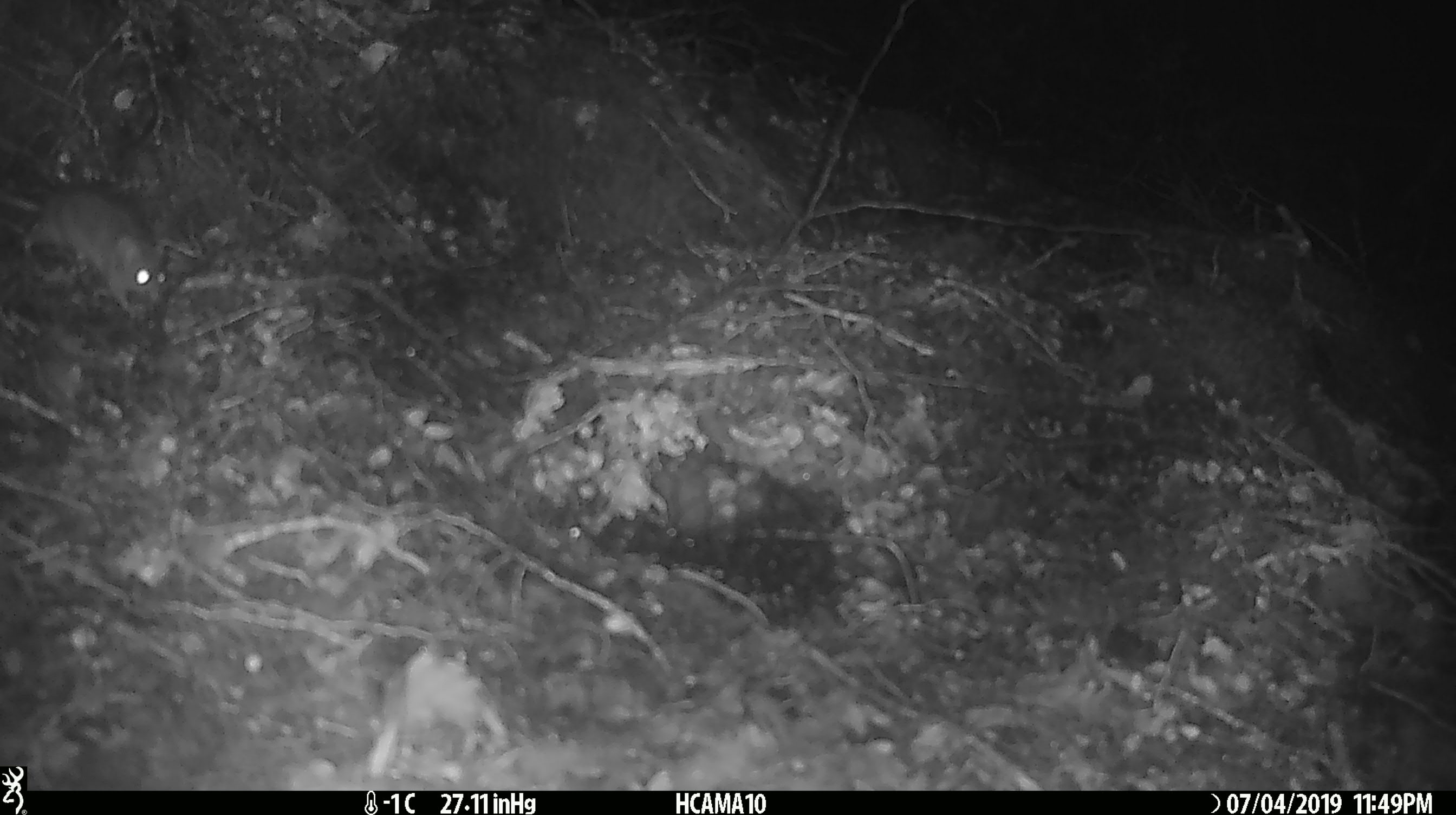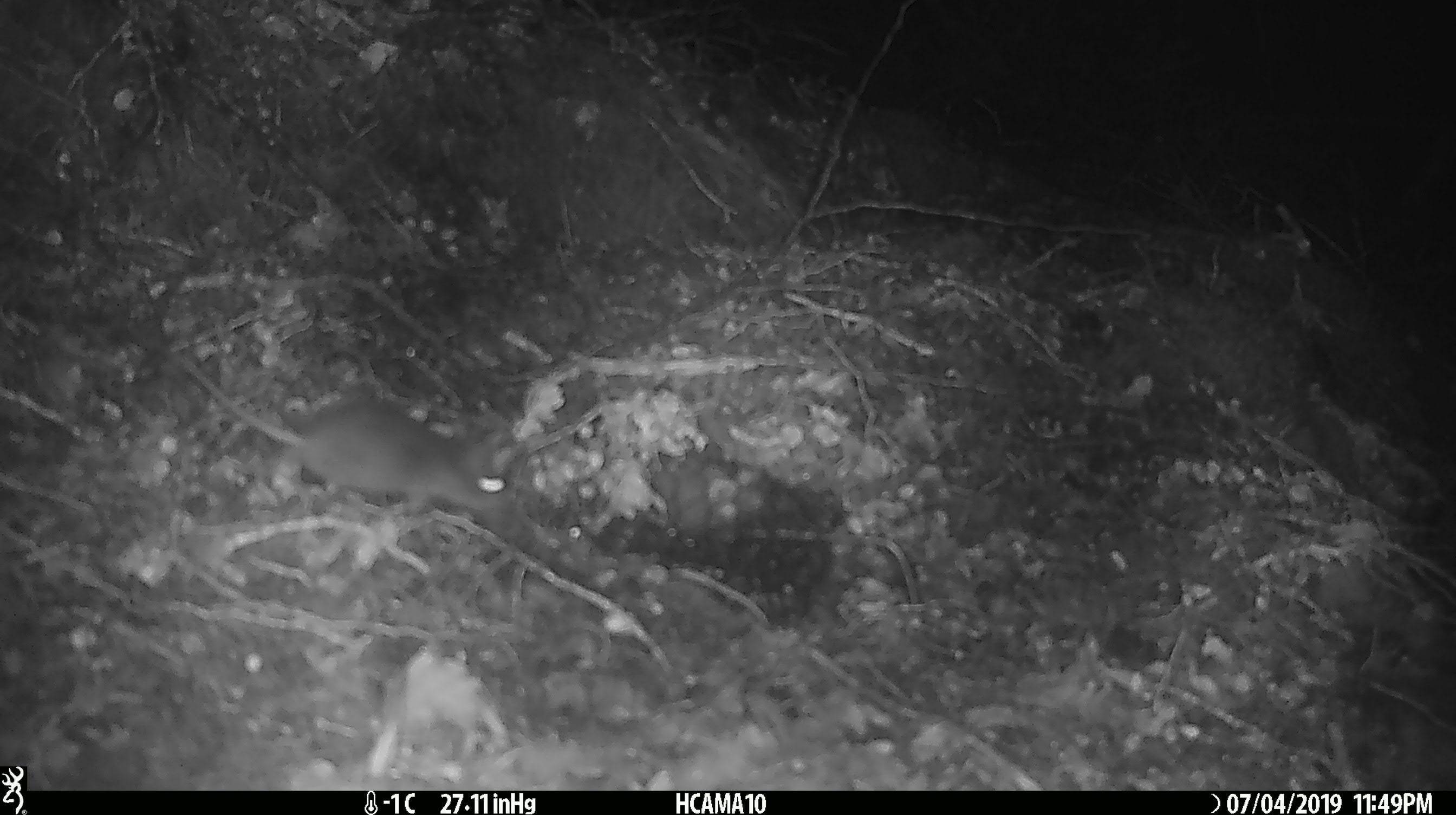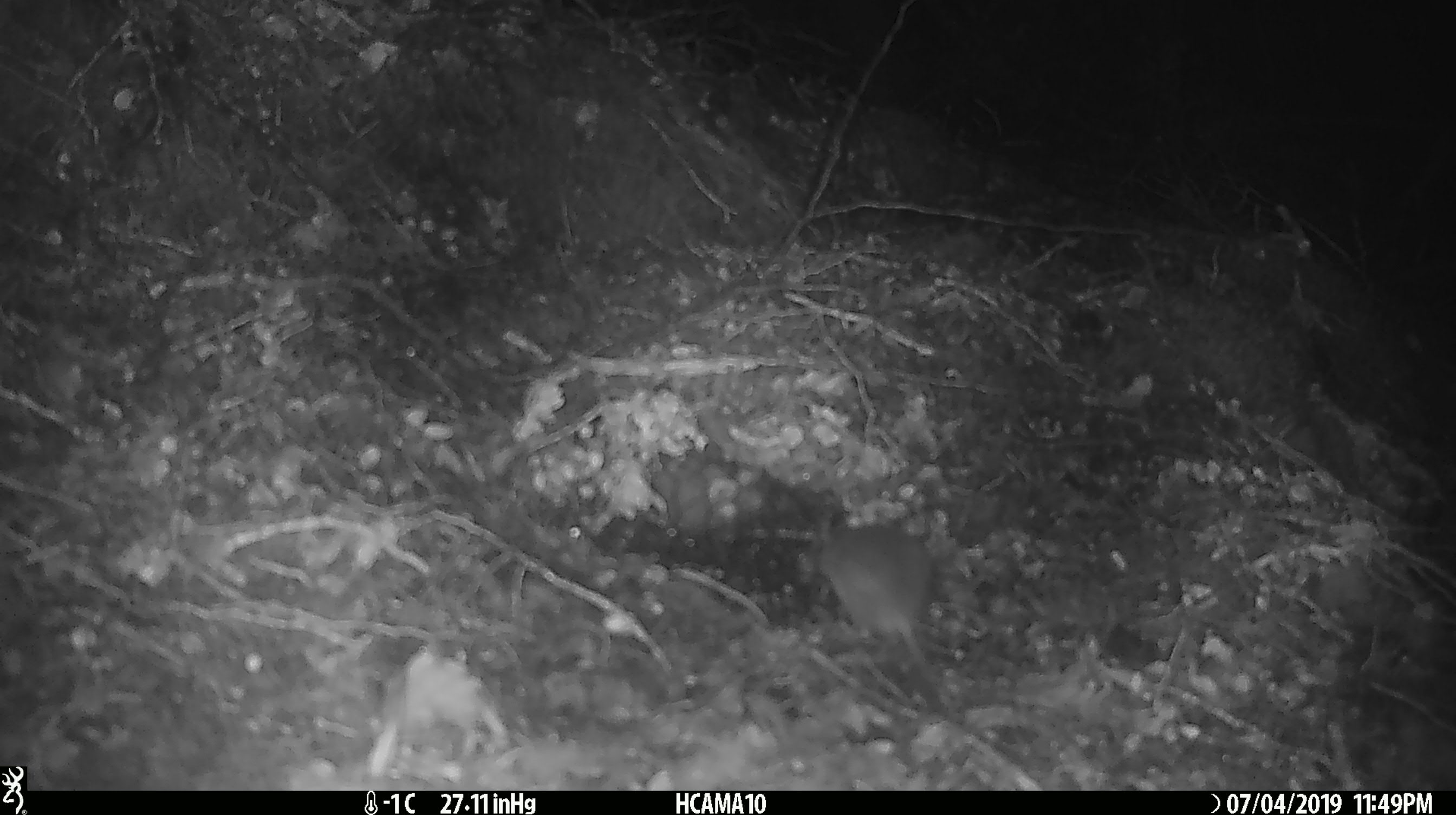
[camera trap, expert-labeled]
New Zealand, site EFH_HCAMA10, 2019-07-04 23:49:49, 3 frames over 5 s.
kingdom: Animalia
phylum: Chordata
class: Mammalia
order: Rodentia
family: Muridae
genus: Mus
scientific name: Mus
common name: mouse